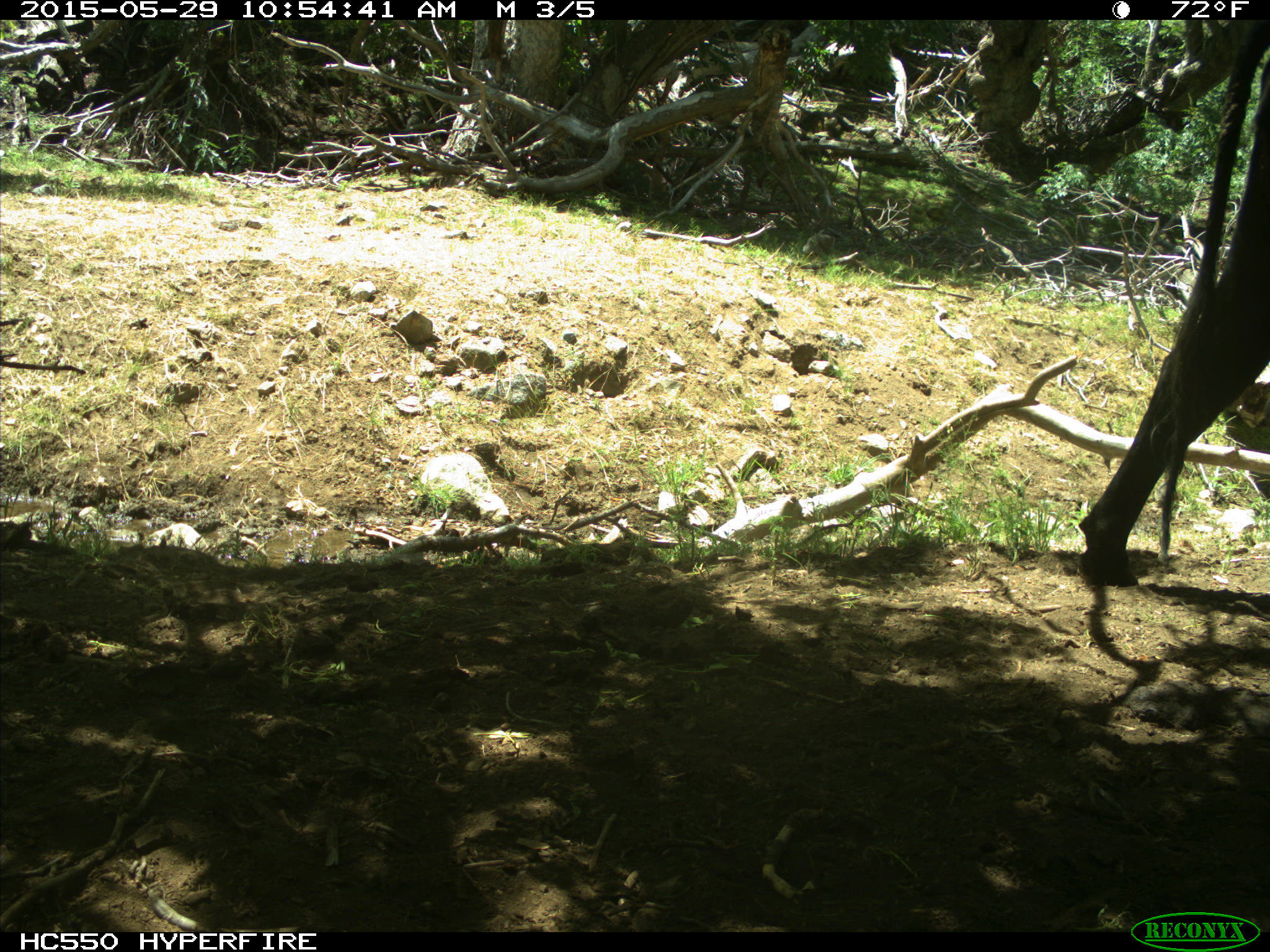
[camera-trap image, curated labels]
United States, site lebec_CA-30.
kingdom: Animalia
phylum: Chordata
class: Mammalia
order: Artiodactyla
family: Bovidae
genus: Bos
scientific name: Bos taurus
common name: domestic cow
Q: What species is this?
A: Bos taurus (domestic cow).